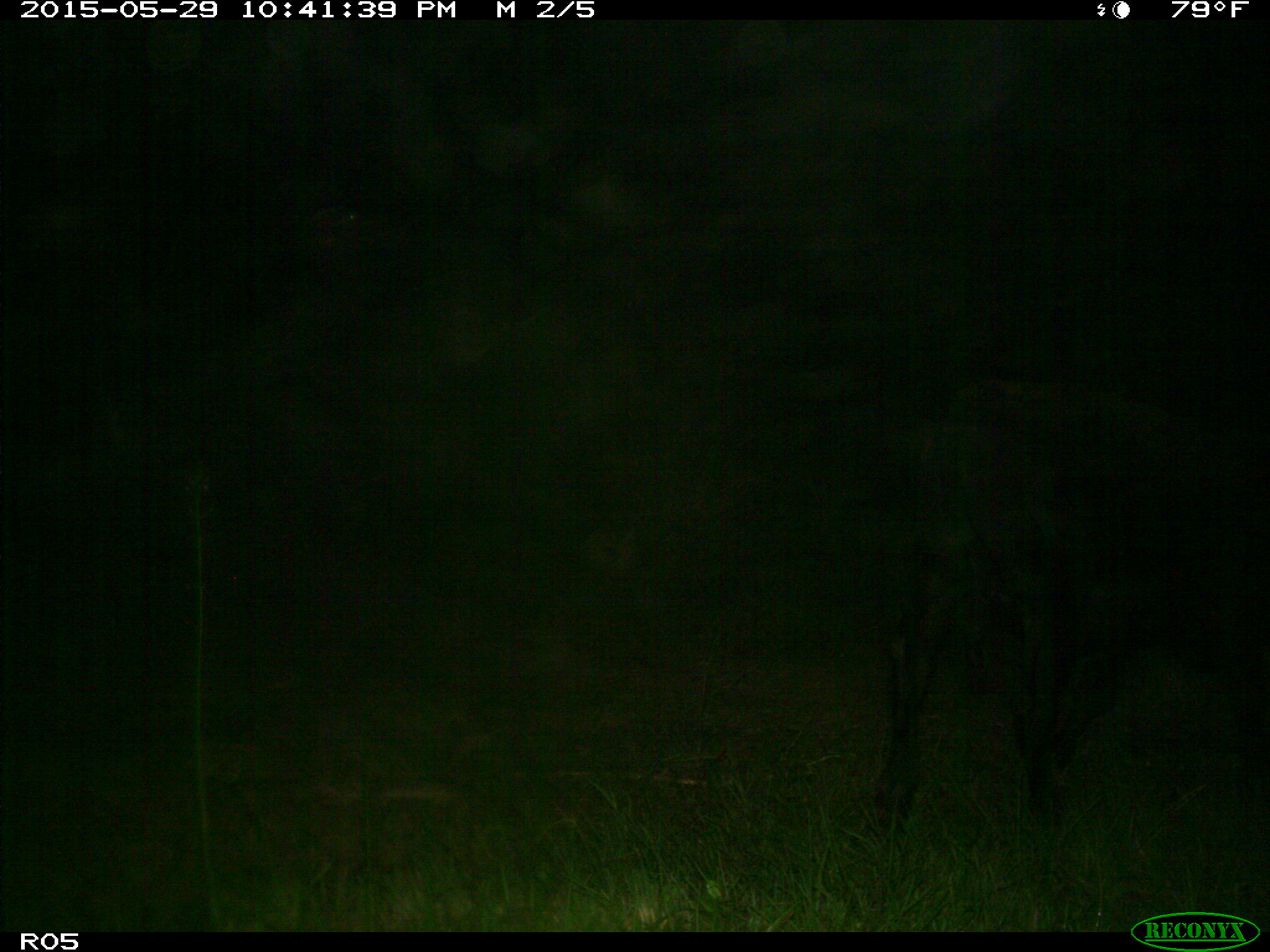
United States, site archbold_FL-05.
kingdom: Animalia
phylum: Chordata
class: Mammalia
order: Artiodactyla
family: Bovidae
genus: Bos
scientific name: Bos taurus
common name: domestic cow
Bos taurus (domestic cow).